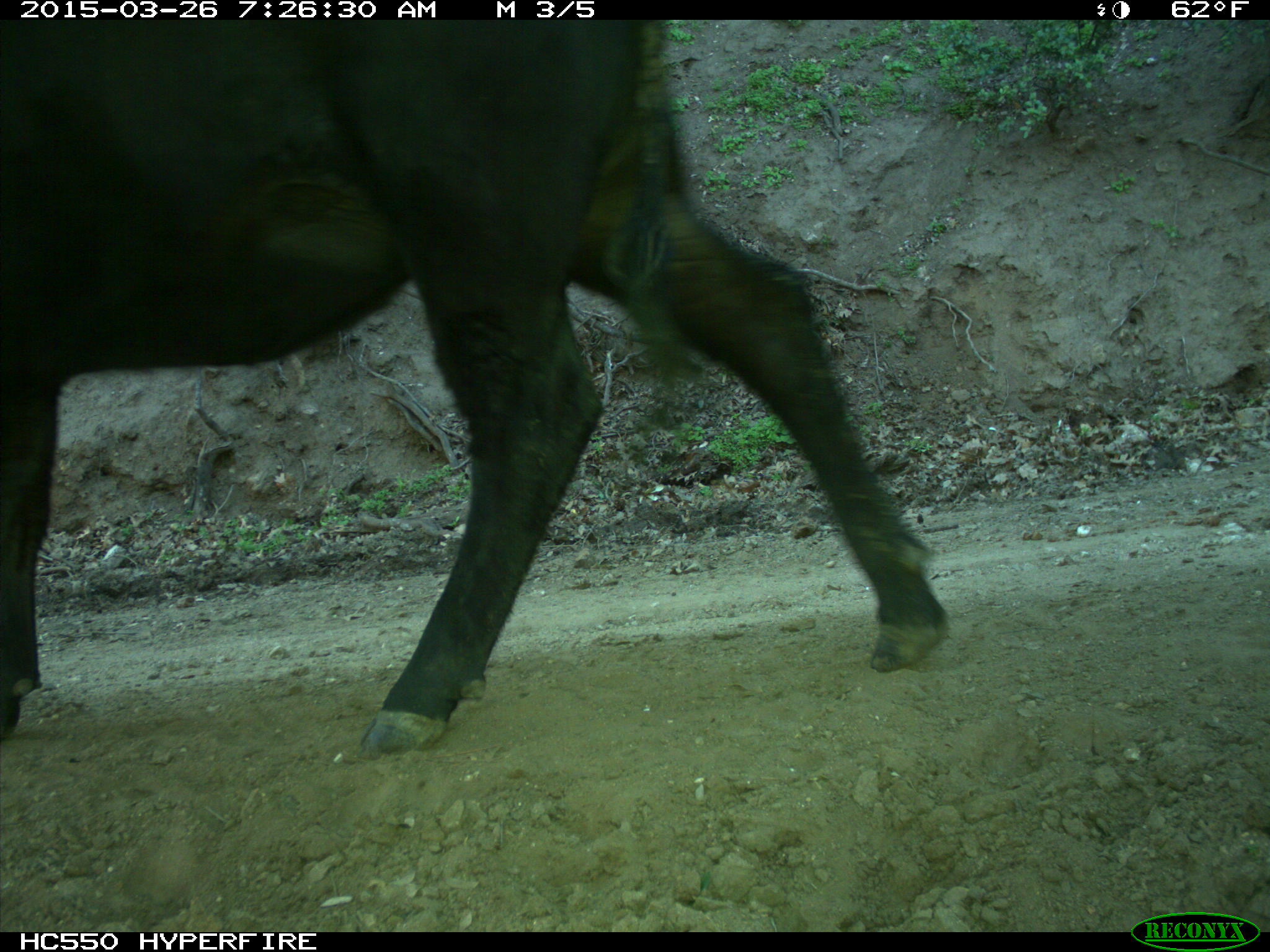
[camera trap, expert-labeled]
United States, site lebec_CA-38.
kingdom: Animalia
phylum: Chordata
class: Mammalia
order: Artiodactyla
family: Bovidae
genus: Bos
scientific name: Bos taurus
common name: domestic cow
Bos taurus (domestic cow).